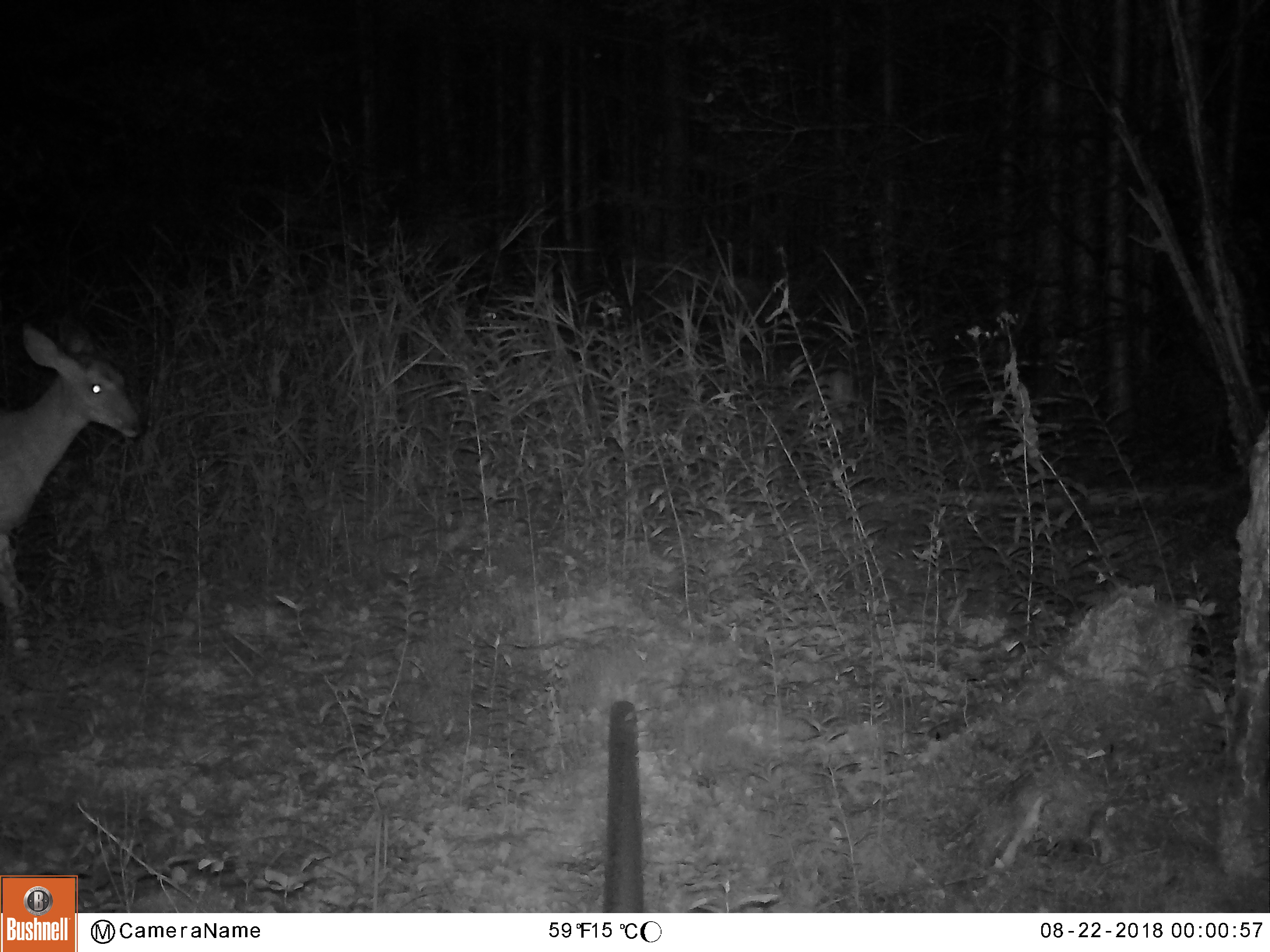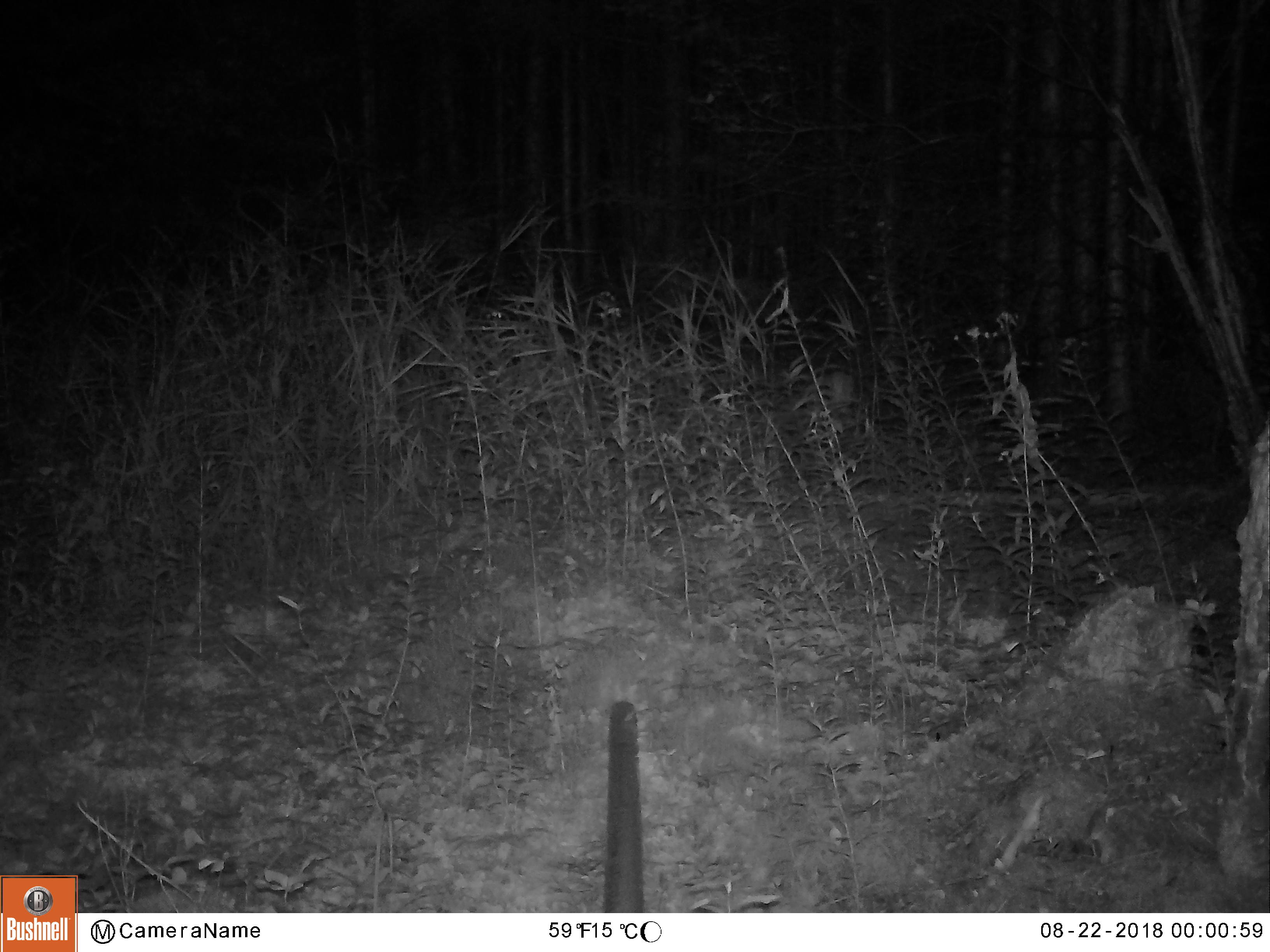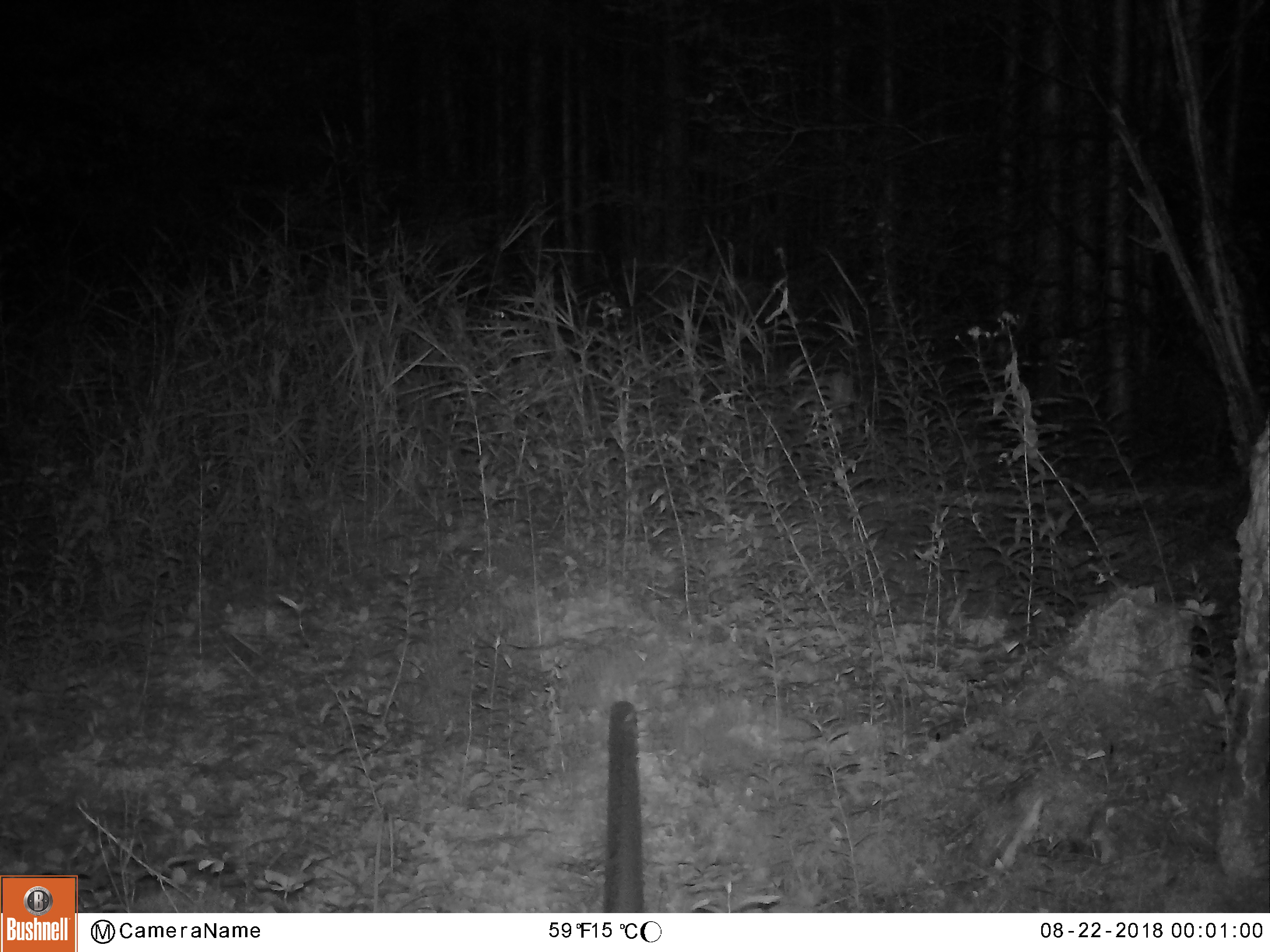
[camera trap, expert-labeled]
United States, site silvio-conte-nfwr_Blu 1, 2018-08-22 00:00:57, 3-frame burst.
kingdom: Animalia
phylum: Chordata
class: Mammalia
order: Artiodactyla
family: Cervidae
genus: Odocoileus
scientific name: Odocoileus virginianus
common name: white-tailed deer